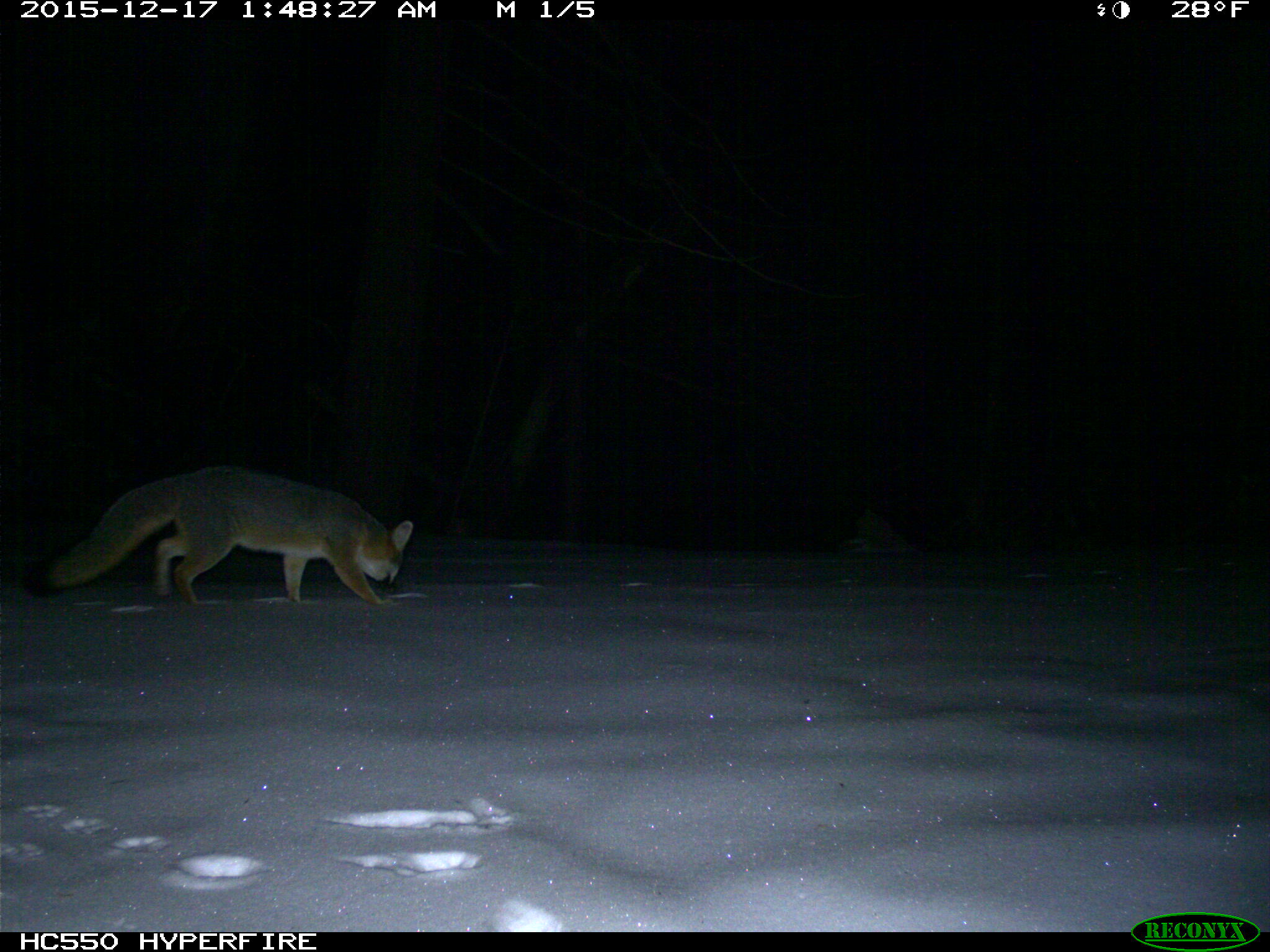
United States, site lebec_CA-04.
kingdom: Animalia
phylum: Chordata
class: Mammalia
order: Carnivora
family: Canidae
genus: Urocyon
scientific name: Urocyon cinereoargenteus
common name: gray fox